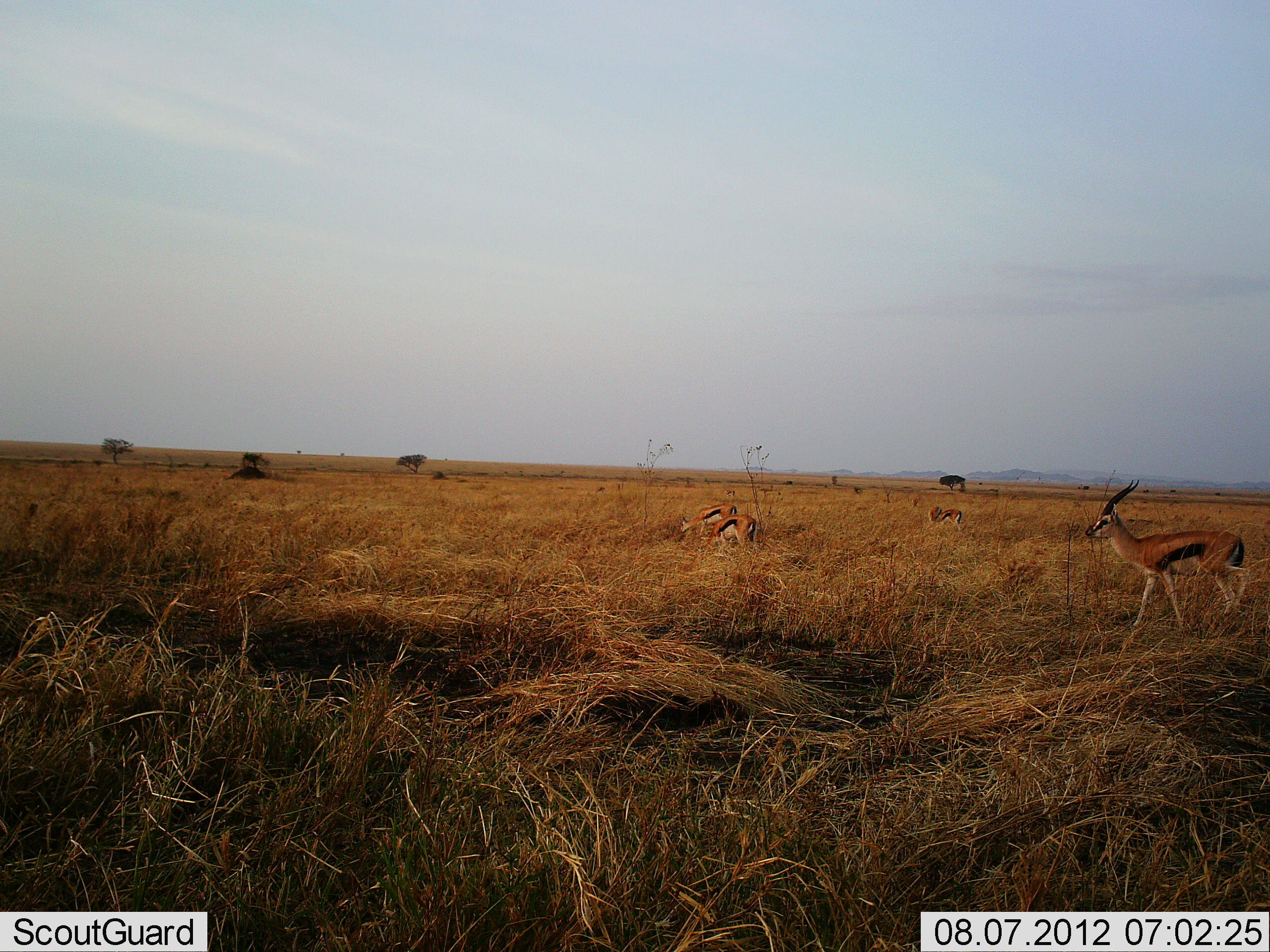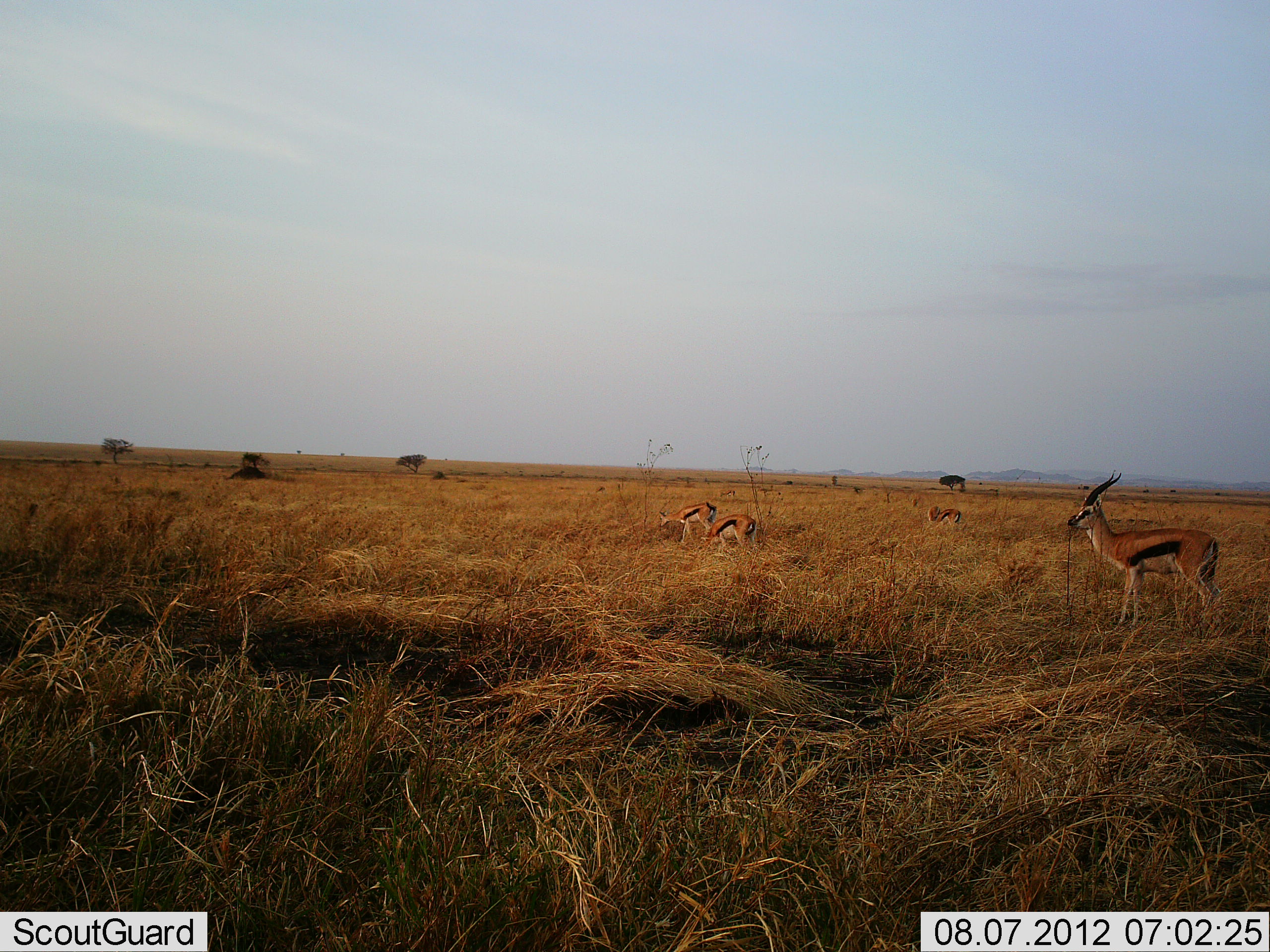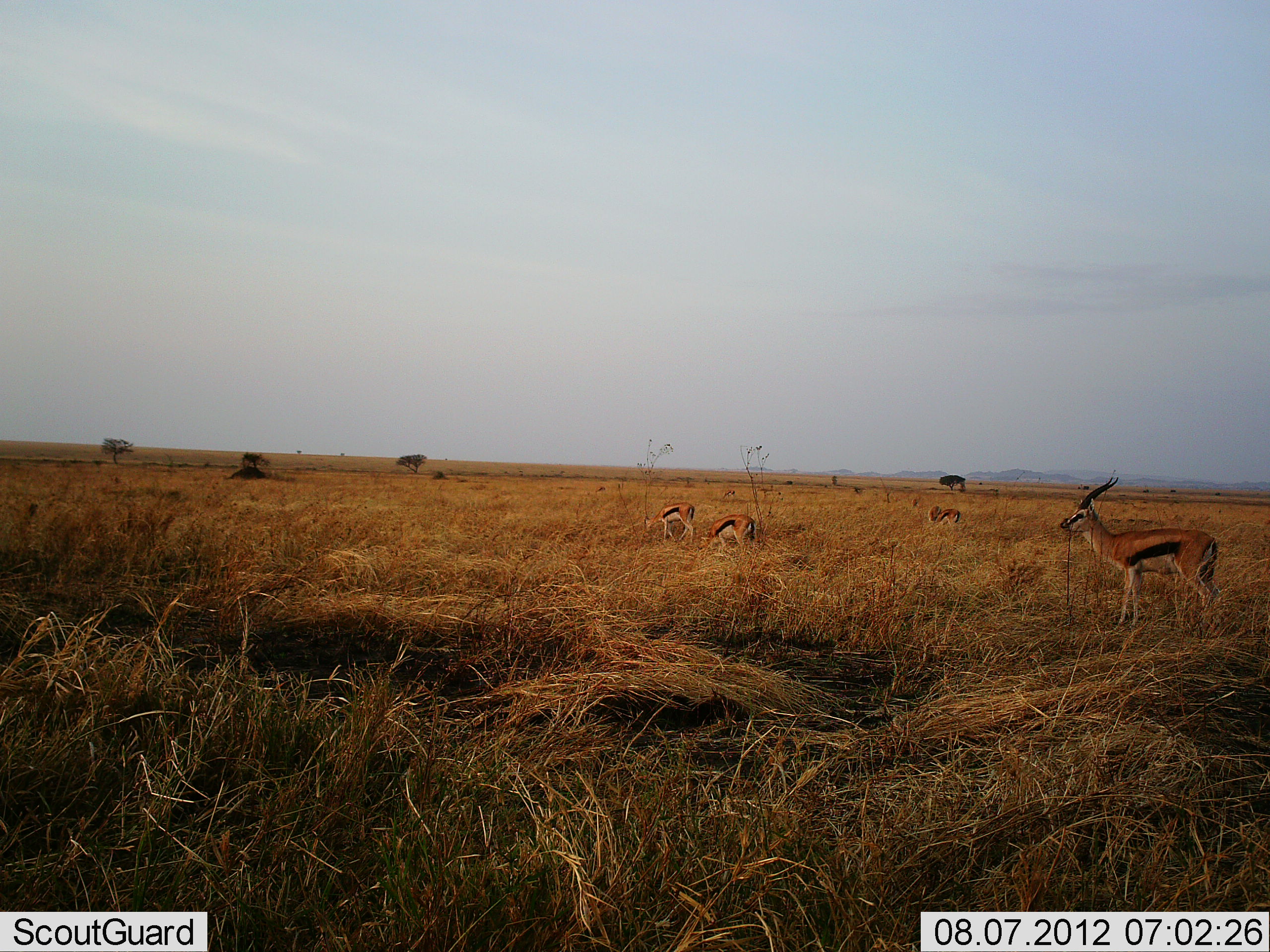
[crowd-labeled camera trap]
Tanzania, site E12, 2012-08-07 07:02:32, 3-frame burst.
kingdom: Animalia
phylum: Chordata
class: Mammalia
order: Artiodactyla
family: Bovidae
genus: Eudorcas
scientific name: Eudorcas thomsonii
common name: thomson's gazelle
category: gazellethomsons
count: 4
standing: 60%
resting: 0%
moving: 40%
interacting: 10%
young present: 0%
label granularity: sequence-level